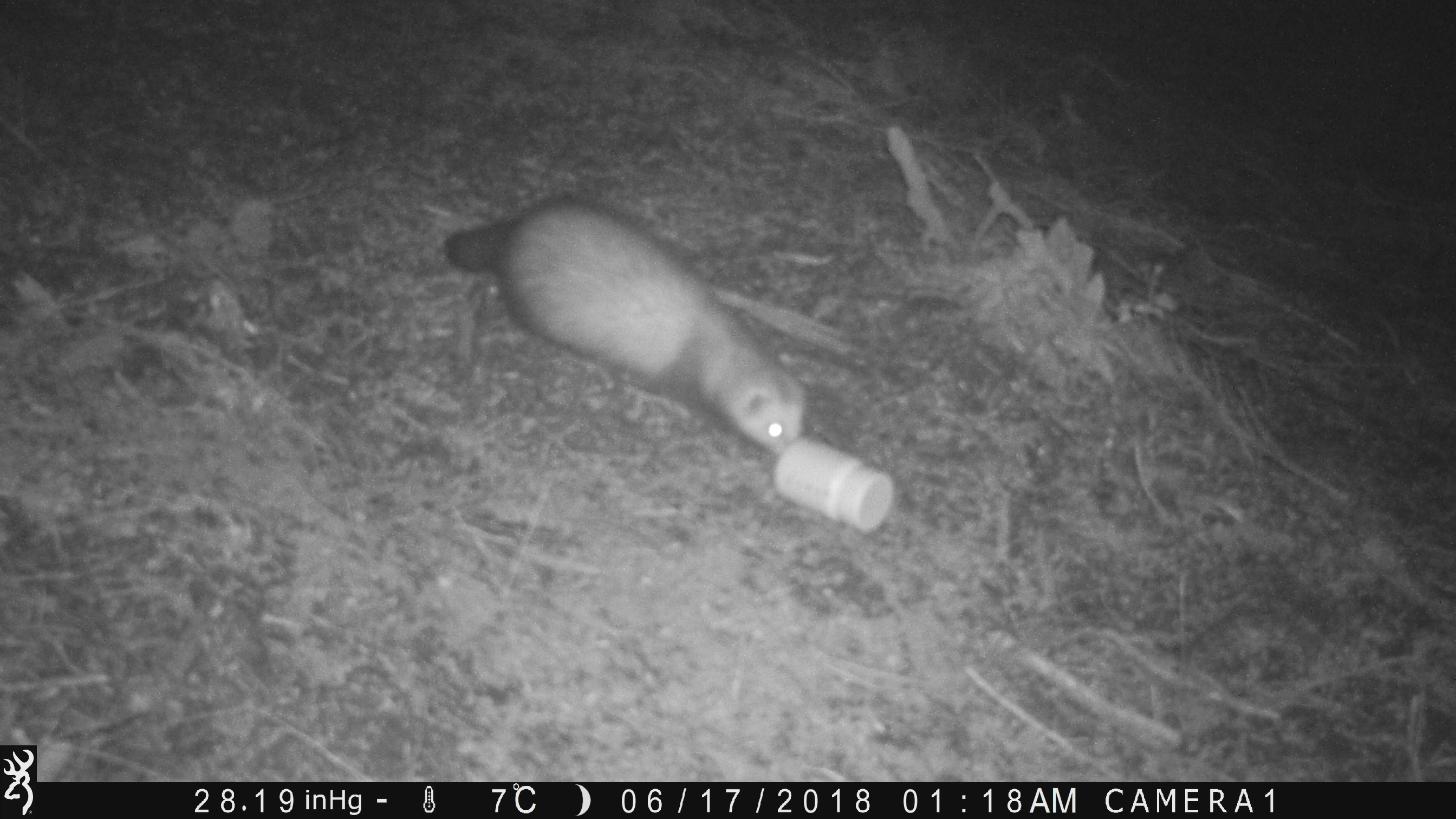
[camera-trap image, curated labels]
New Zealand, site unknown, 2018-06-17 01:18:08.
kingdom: Animalia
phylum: Chordata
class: Mammalia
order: Carnivora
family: Mustelidae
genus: Mustela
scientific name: Mustela furo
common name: ferret